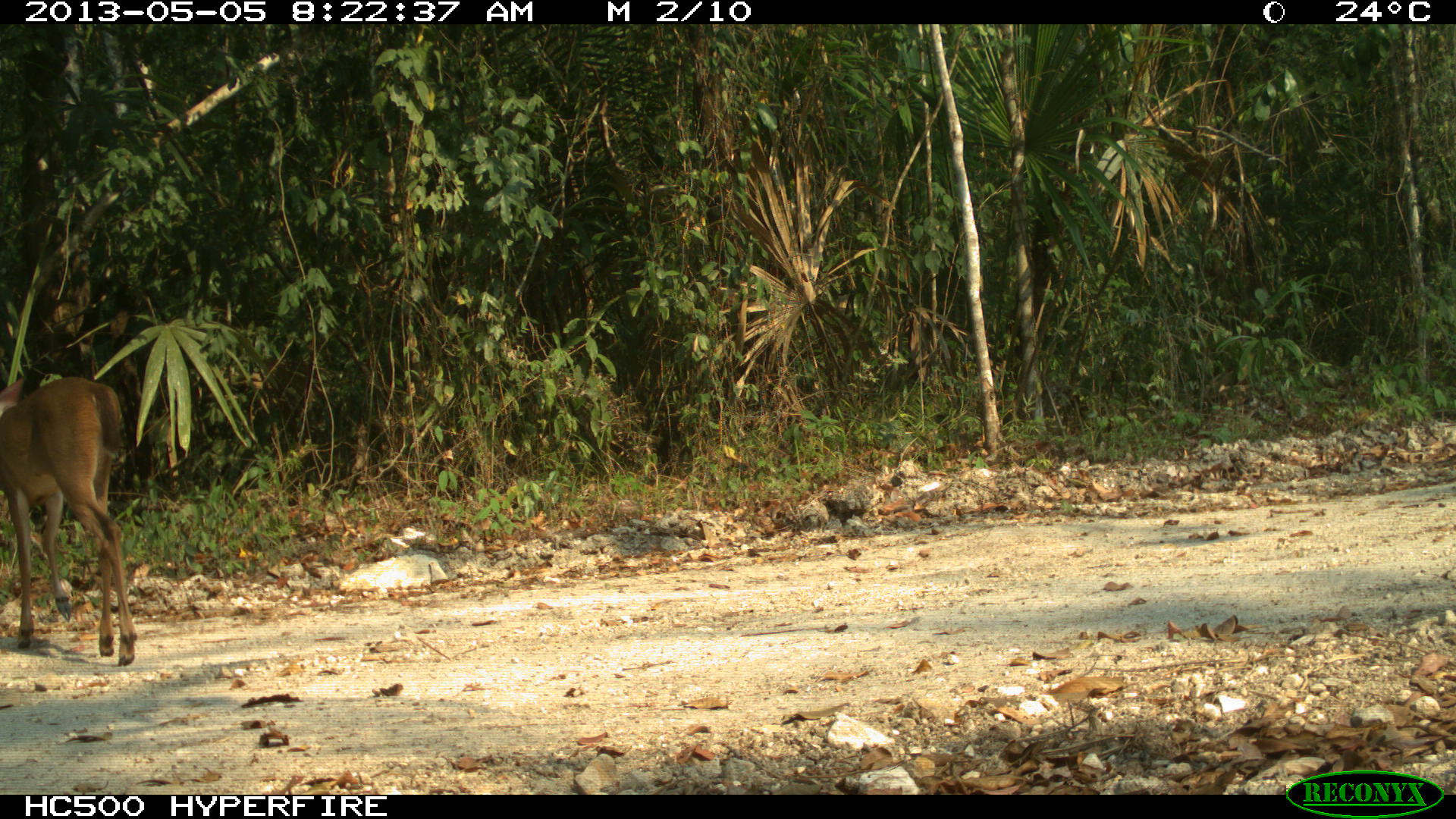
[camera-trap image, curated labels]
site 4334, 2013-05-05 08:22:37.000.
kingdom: Animalia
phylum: Chordata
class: Mammalia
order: Artiodactyla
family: Cervidae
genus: Odocoileus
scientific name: Odocoileus virginianus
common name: white-tailed deer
Odocoileus virginianus (white-tailed deer), count 1, sex female.